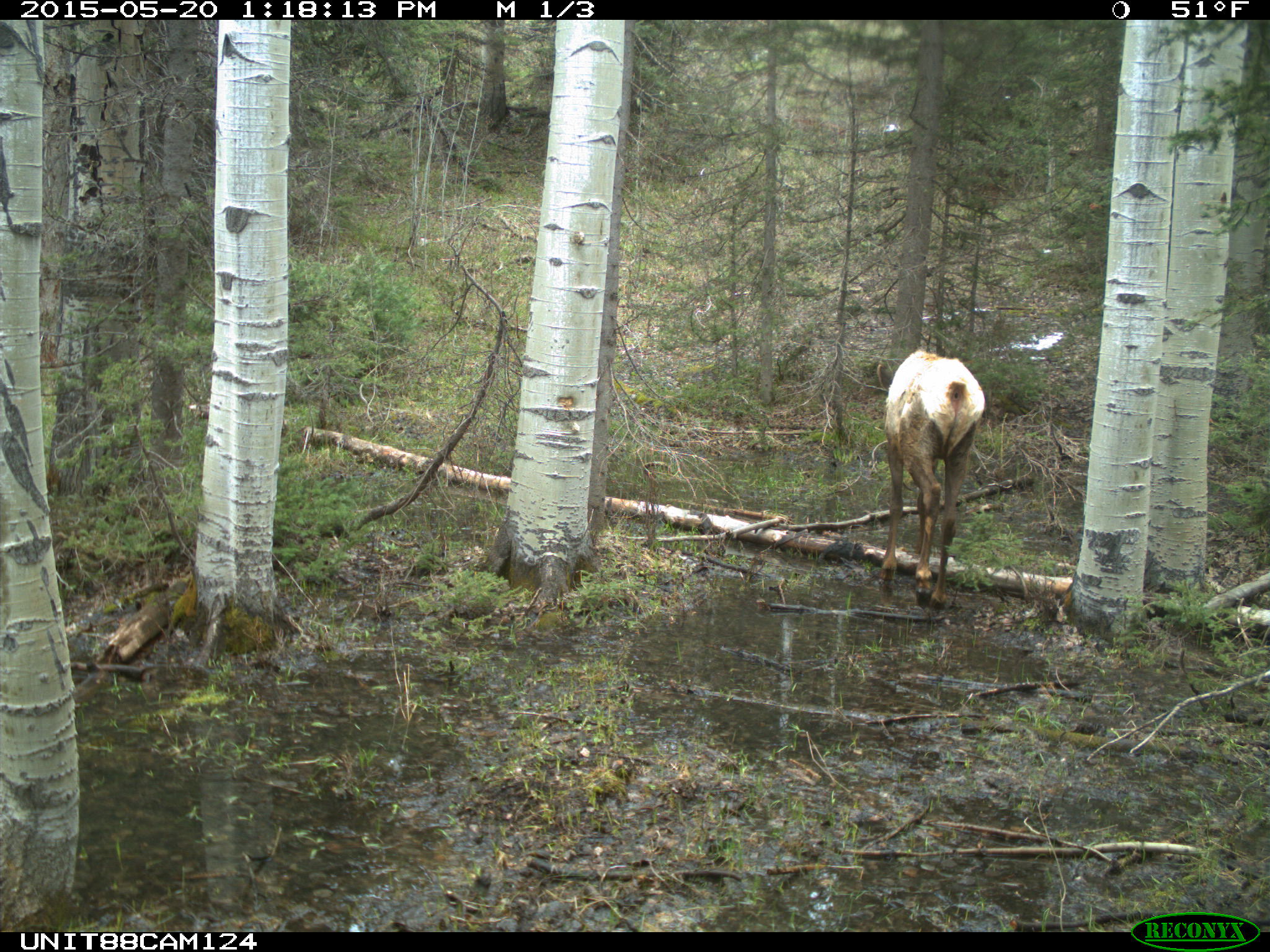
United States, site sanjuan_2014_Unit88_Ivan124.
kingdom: Animalia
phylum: Chordata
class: Mammalia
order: Artiodactyla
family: Cervidae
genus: Cervus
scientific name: Cervus elaphus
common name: red deer